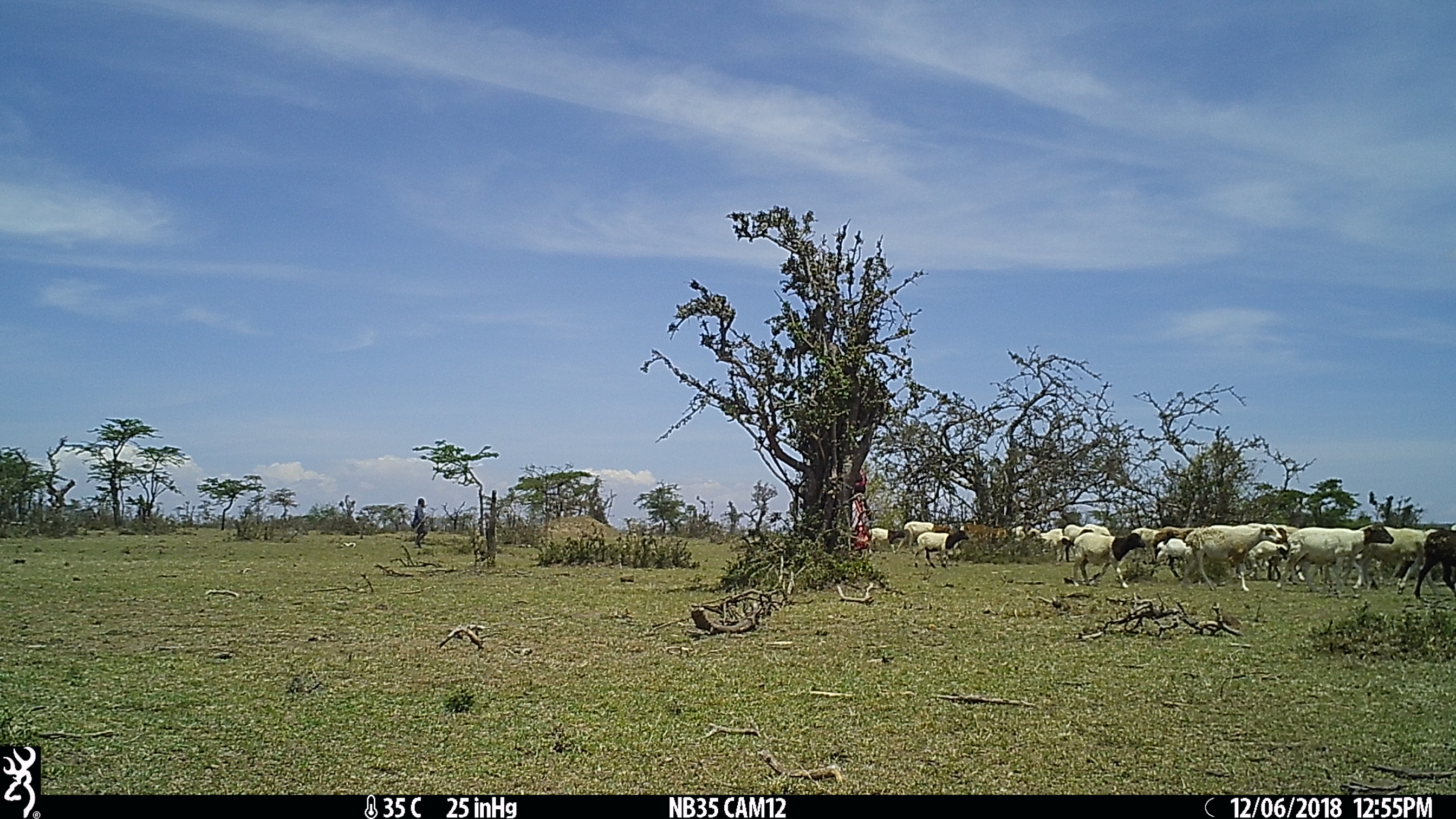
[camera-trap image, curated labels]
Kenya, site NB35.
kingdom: Animalia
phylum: Chordata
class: Mammalia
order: Artiodactyla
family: Bovidae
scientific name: Bovidae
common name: sheep or goat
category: shoat